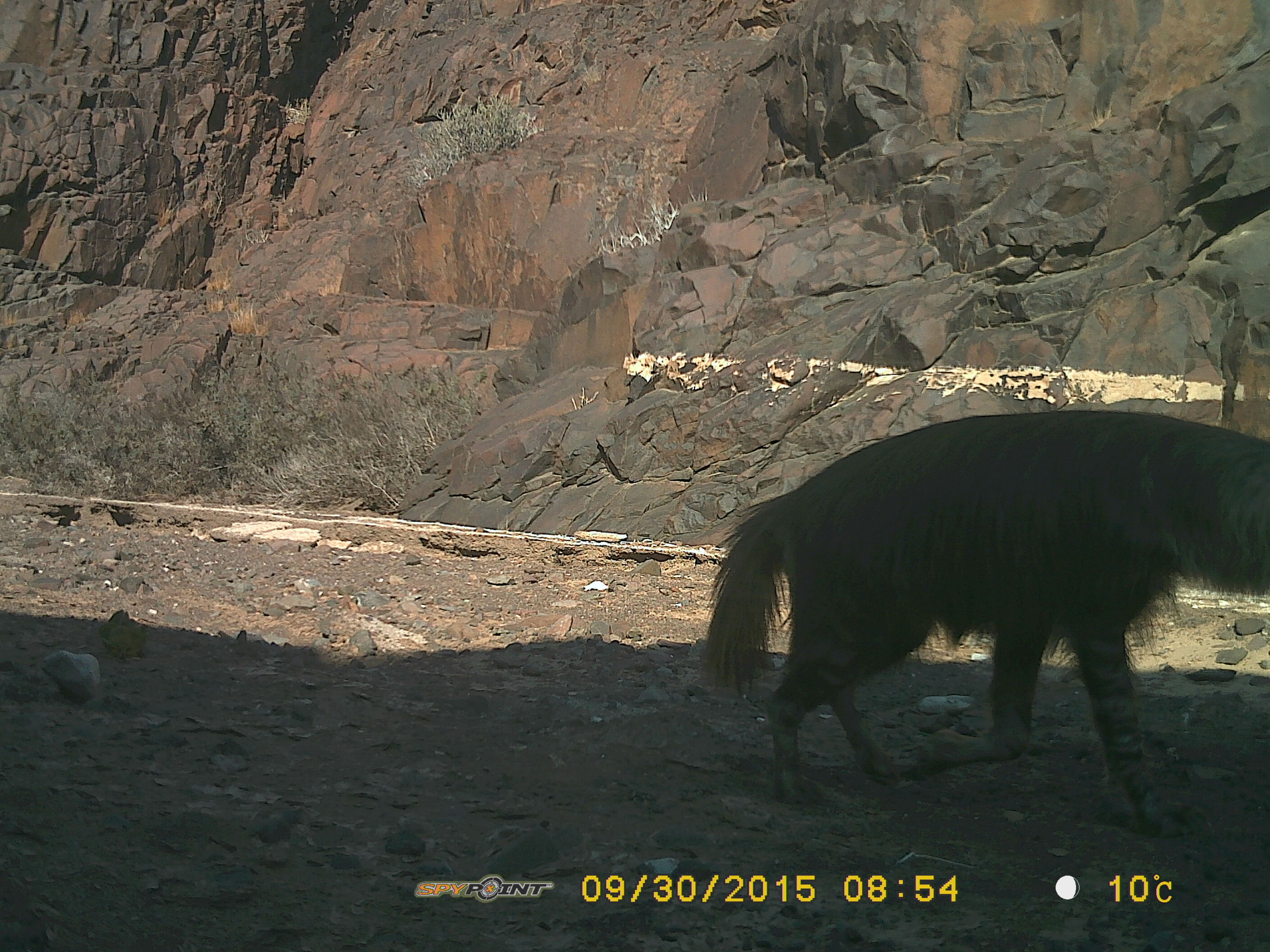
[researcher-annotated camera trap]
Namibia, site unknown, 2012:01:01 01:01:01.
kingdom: Animalia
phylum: Chordata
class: Mammalia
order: Carnivora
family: Hyaenidae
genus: Parahyaena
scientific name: Parahyaena brunnea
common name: brown hyena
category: hyaena brunnea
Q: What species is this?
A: Hyaena brunnea (brown hyena) (Parahyaena brunnea).